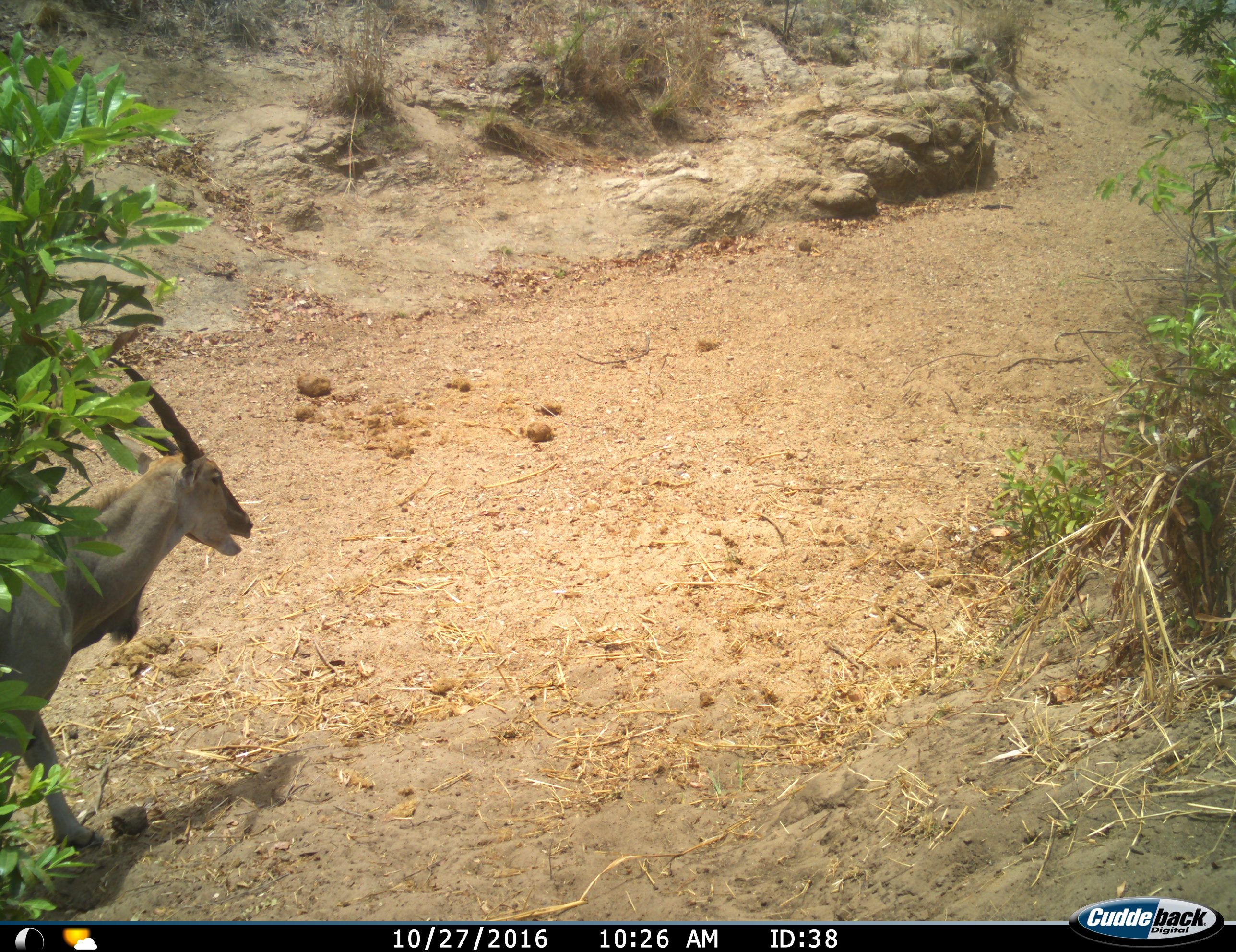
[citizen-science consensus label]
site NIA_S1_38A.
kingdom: Animalia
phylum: Chordata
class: Mammalia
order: Artiodactyla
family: Bovidae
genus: Tragelaphus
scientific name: Tragelaphus oryx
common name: eland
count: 1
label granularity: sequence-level